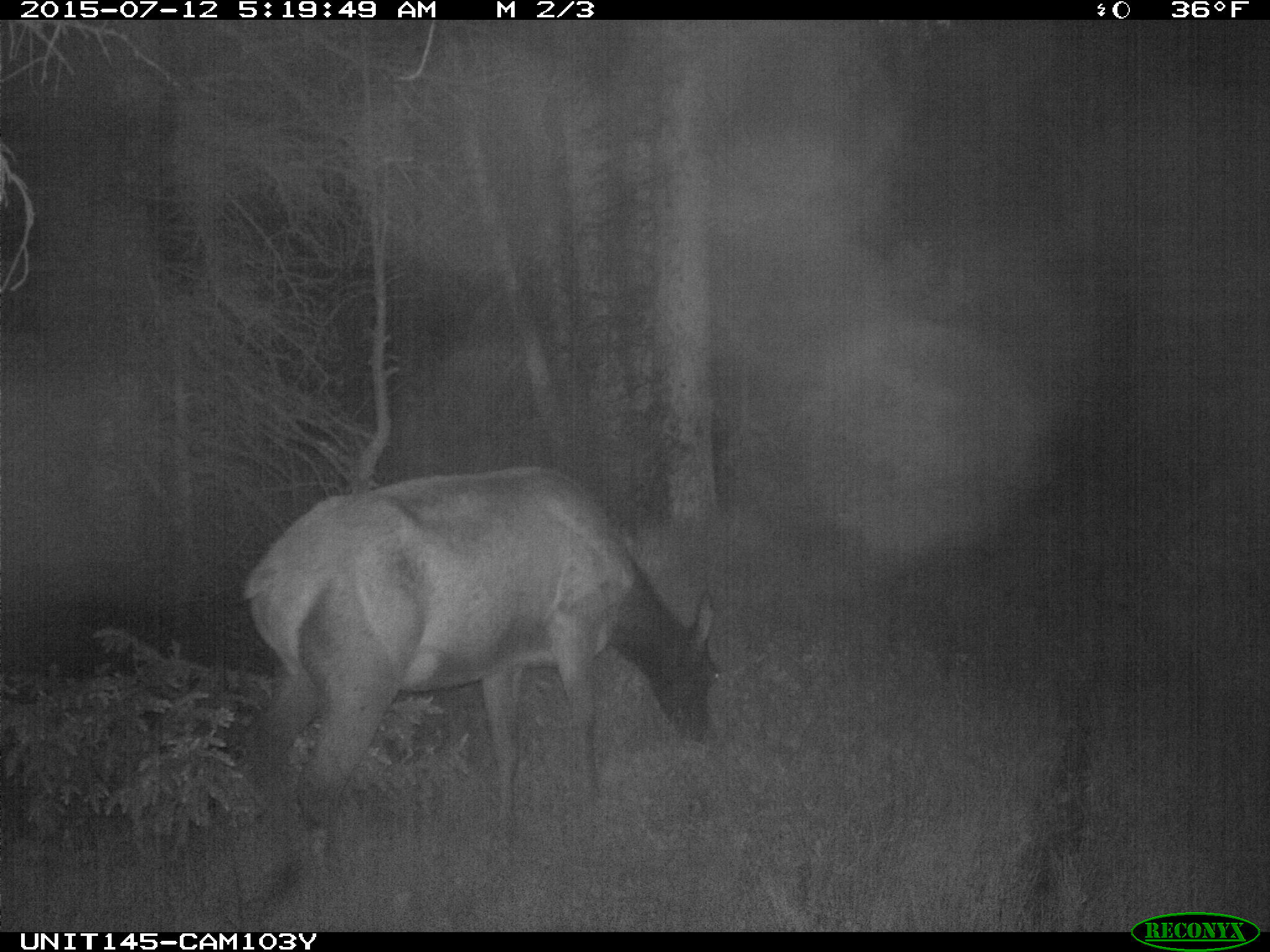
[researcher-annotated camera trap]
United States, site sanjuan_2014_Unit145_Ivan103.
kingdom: Animalia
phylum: Chordata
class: Mammalia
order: Artiodactyla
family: Cervidae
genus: Cervus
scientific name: Cervus elaphus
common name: red deer